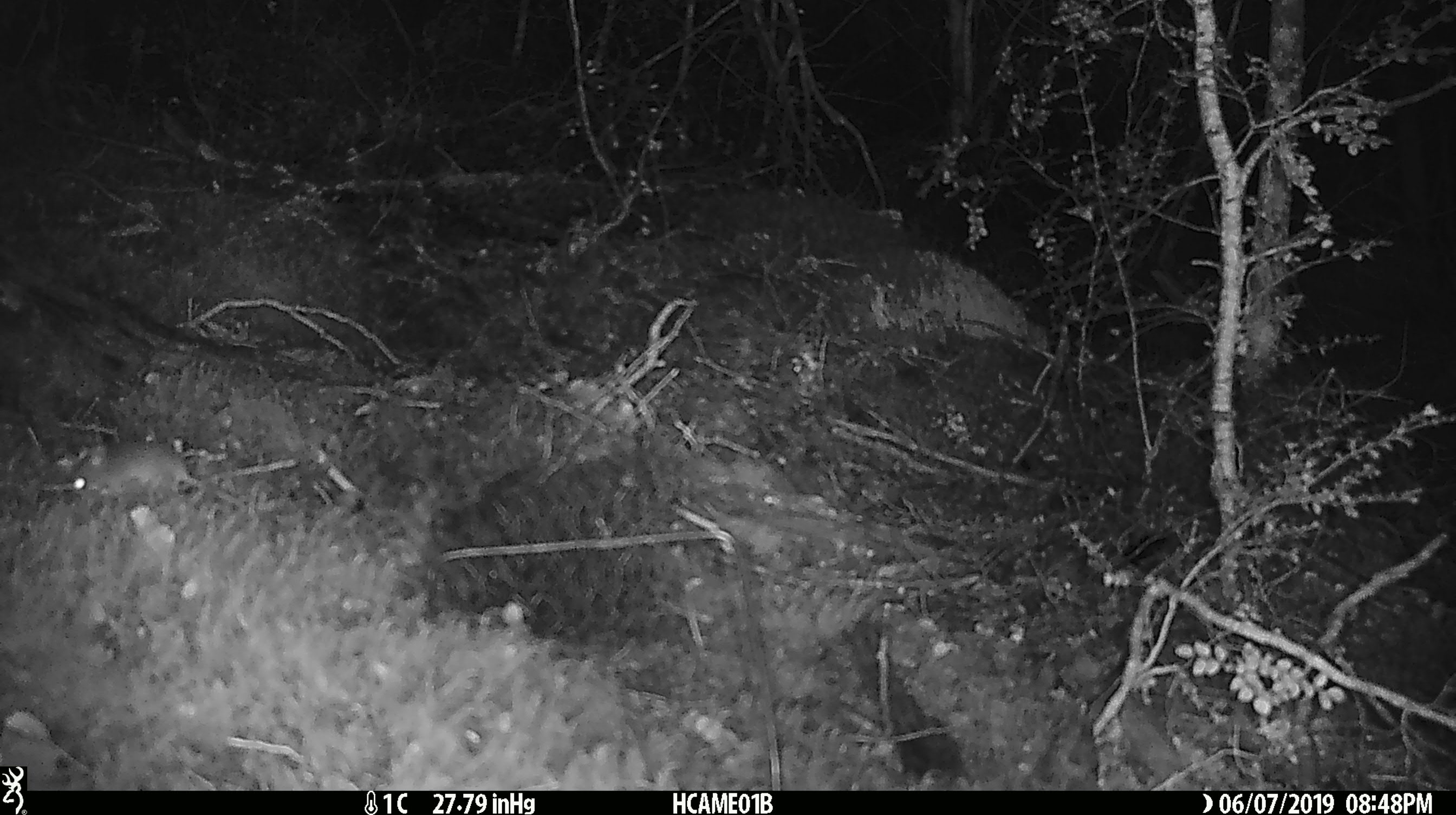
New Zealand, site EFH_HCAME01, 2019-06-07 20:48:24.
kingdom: Animalia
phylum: Chordata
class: Mammalia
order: Rodentia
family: Muridae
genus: Mus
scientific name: Mus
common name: mouse